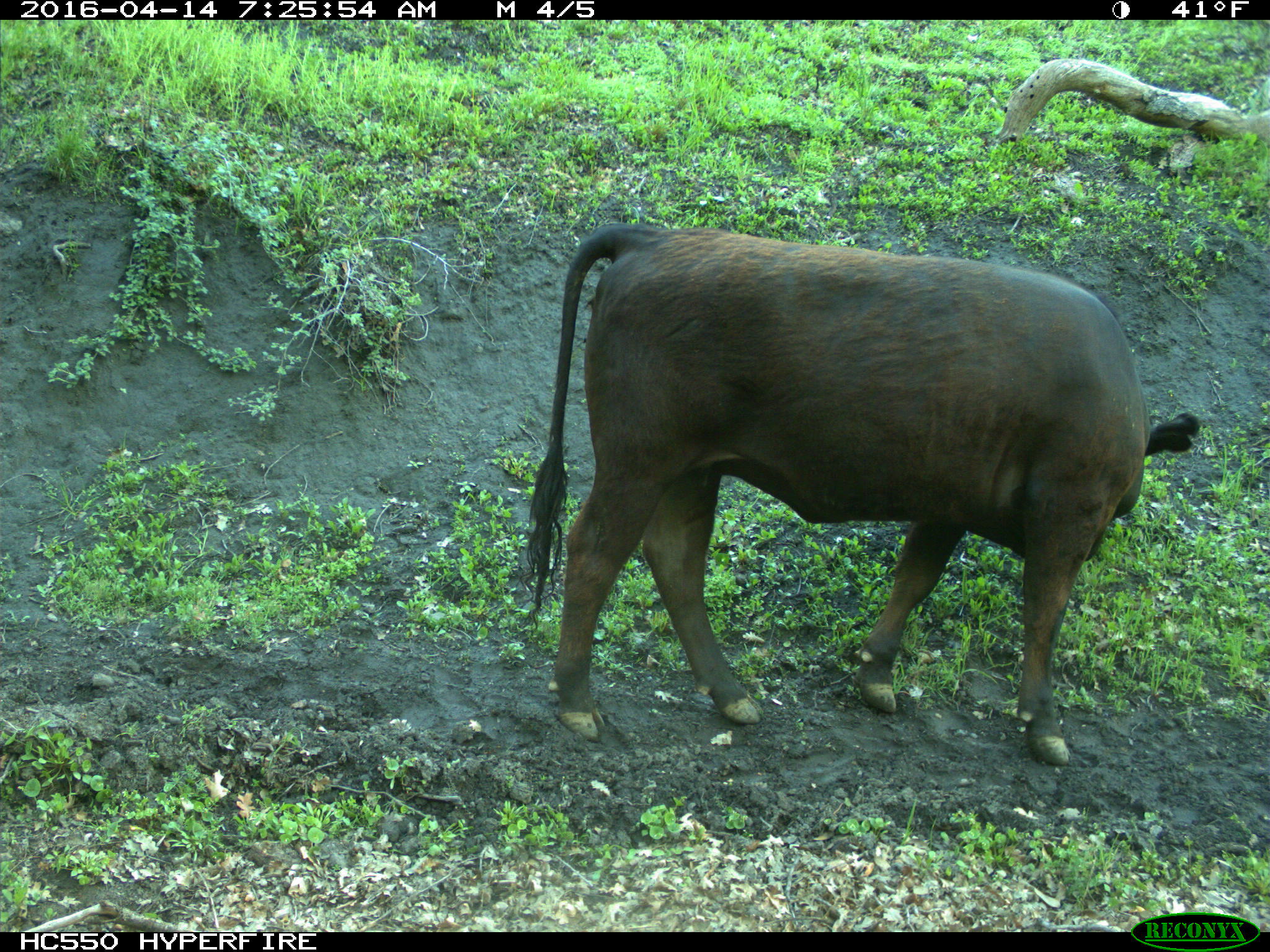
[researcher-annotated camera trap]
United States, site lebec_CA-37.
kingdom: Animalia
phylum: Chordata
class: Mammalia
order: Artiodactyla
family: Bovidae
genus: Bos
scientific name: Bos taurus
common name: domestic cow